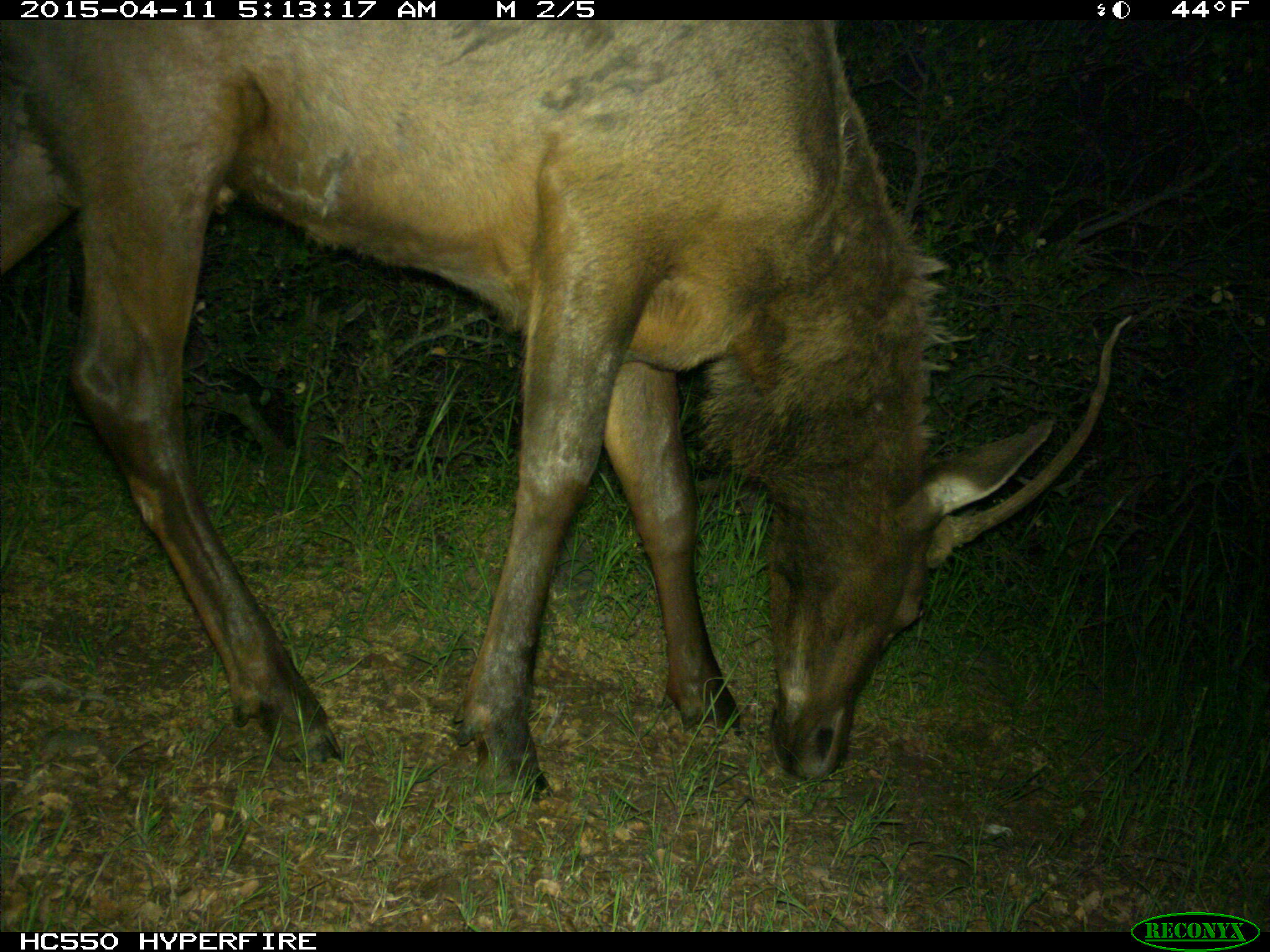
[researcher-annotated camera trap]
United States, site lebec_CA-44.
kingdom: Animalia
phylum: Chordata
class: Mammalia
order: Artiodactyla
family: Cervidae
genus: Cervus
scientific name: Cervus canadensis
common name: elk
Cervus canadensis (elk).